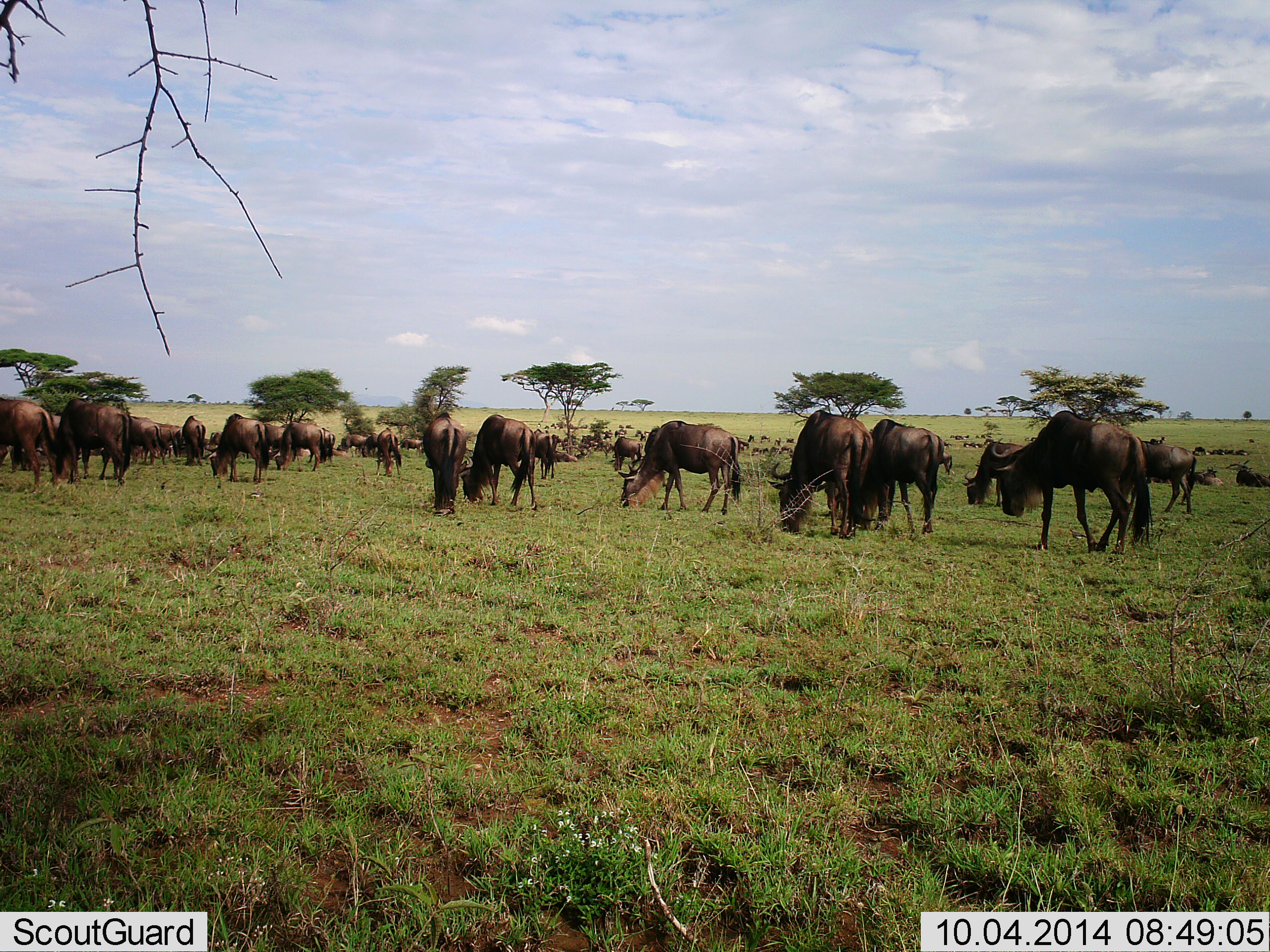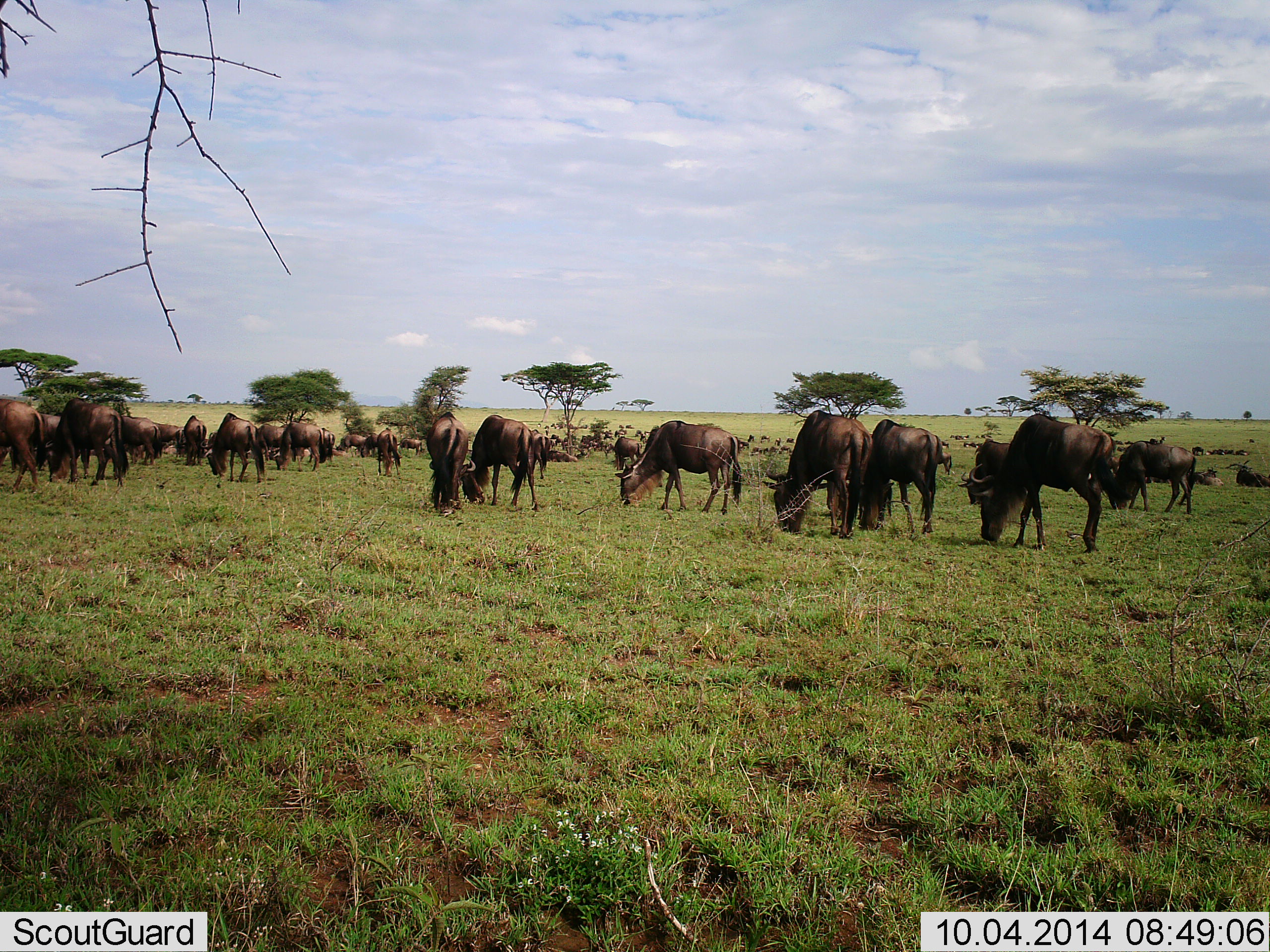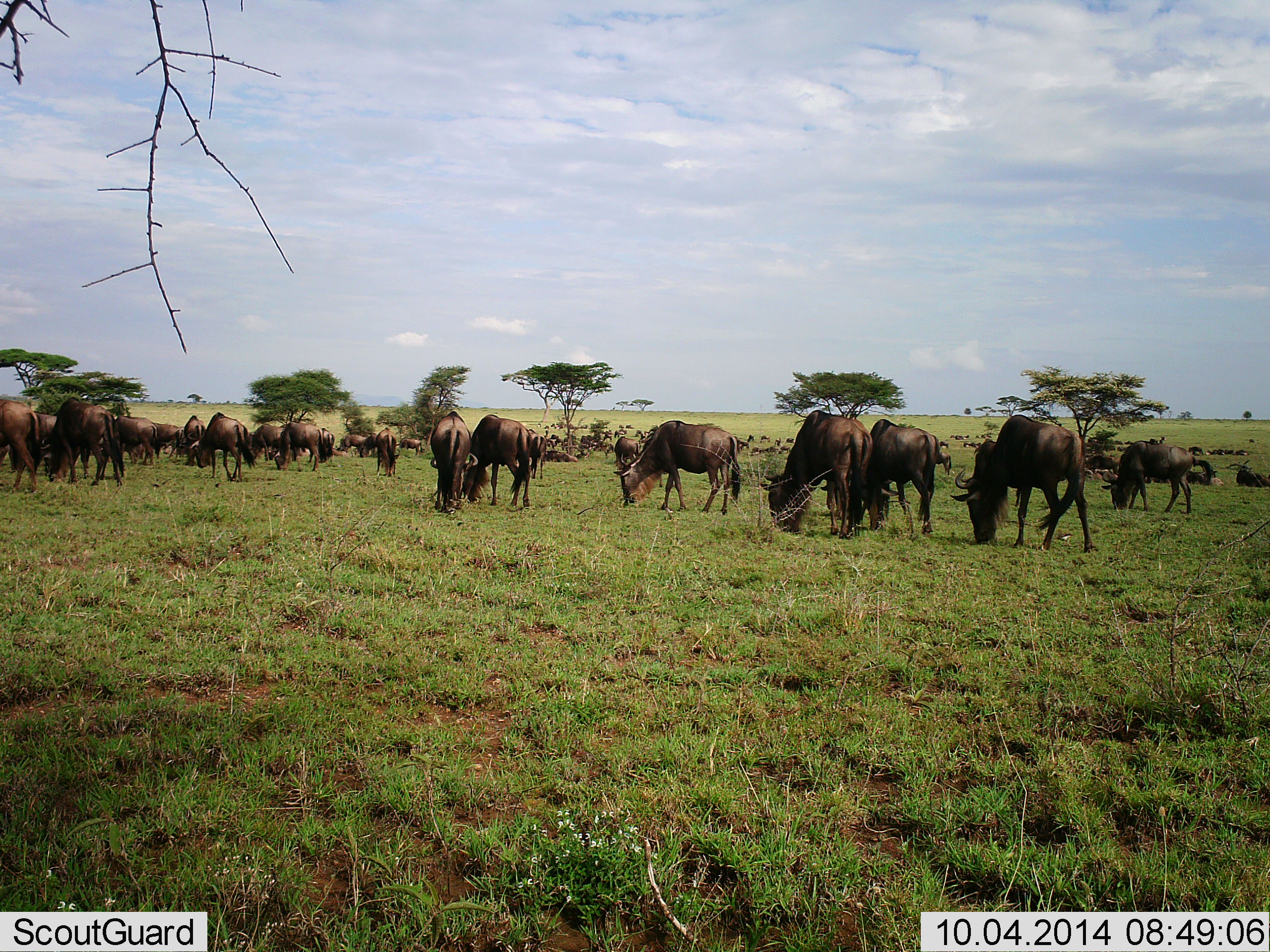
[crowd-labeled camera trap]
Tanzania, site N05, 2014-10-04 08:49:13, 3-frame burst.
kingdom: Animalia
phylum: Chordata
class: Mammalia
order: Artiodactyla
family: Bovidae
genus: Connochaetes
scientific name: Connochaetes taurinus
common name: blue wildebeest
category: wildebeest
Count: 51+.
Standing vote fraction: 40%.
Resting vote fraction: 40%.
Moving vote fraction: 20%.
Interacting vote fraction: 0%.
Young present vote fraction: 0%.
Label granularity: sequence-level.